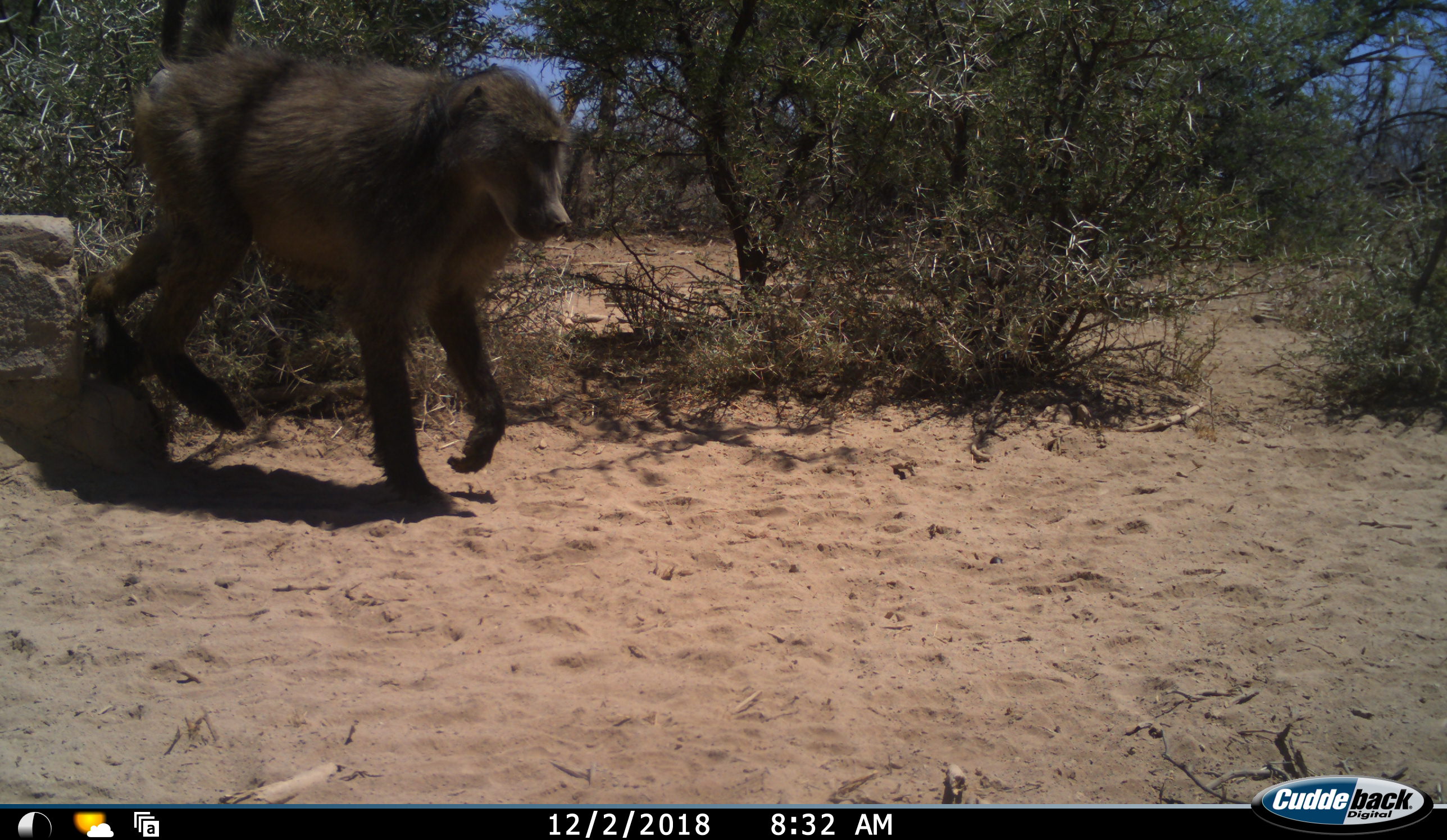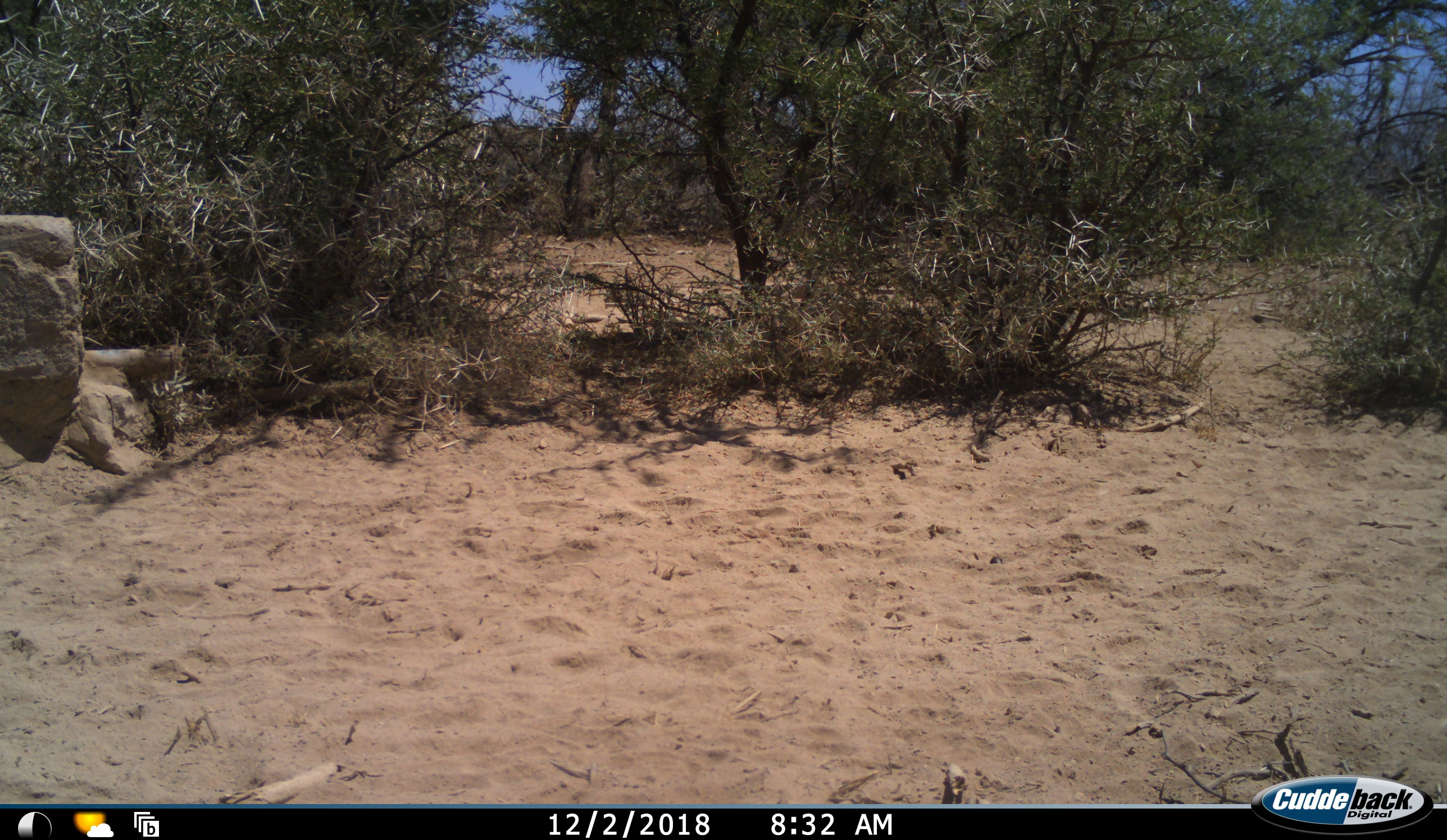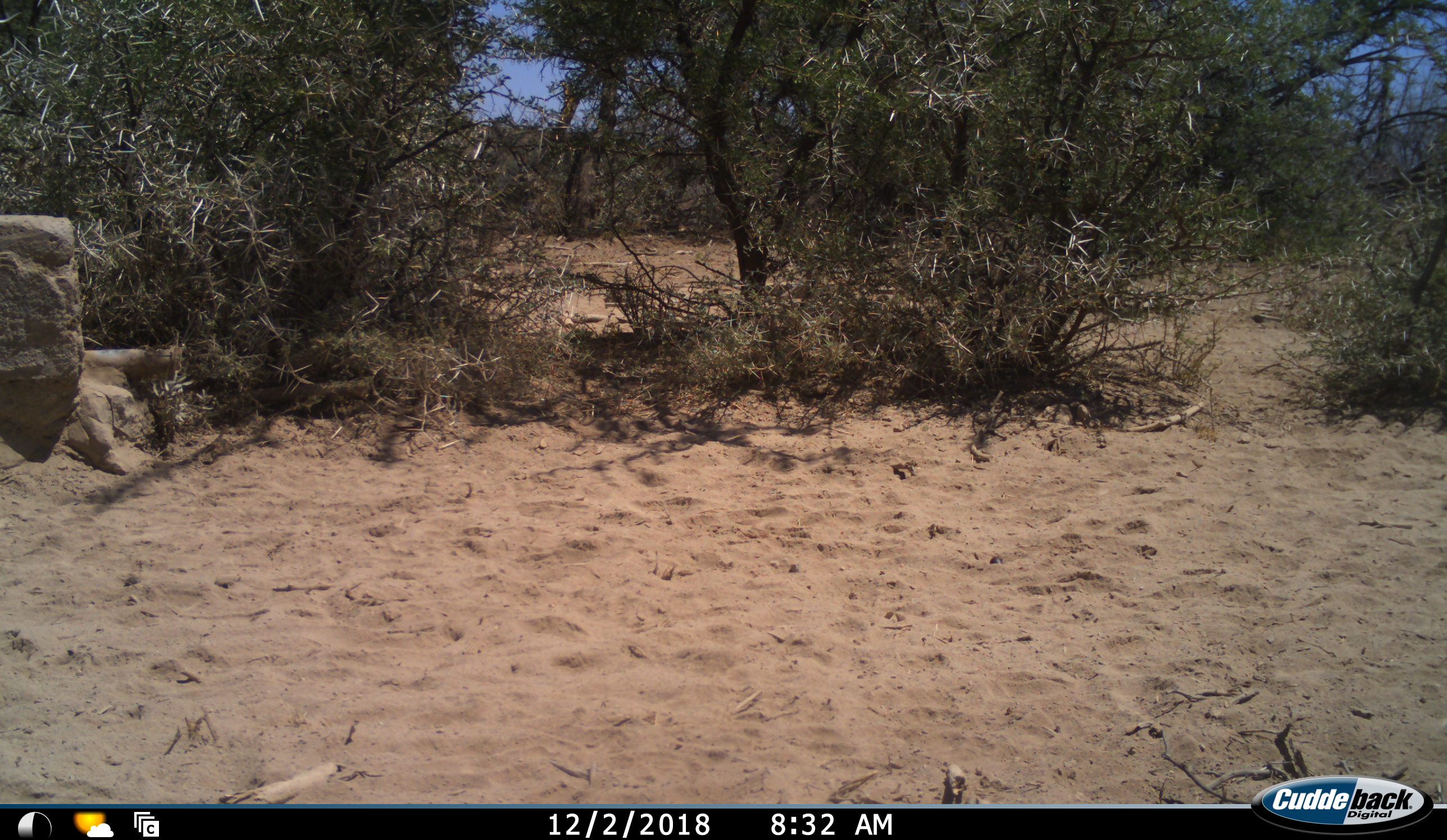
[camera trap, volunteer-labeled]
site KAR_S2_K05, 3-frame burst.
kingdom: Animalia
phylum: Chordata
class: Mammalia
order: Primates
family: Cercopithecidae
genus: Papio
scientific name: Papio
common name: baboon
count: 1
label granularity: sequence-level